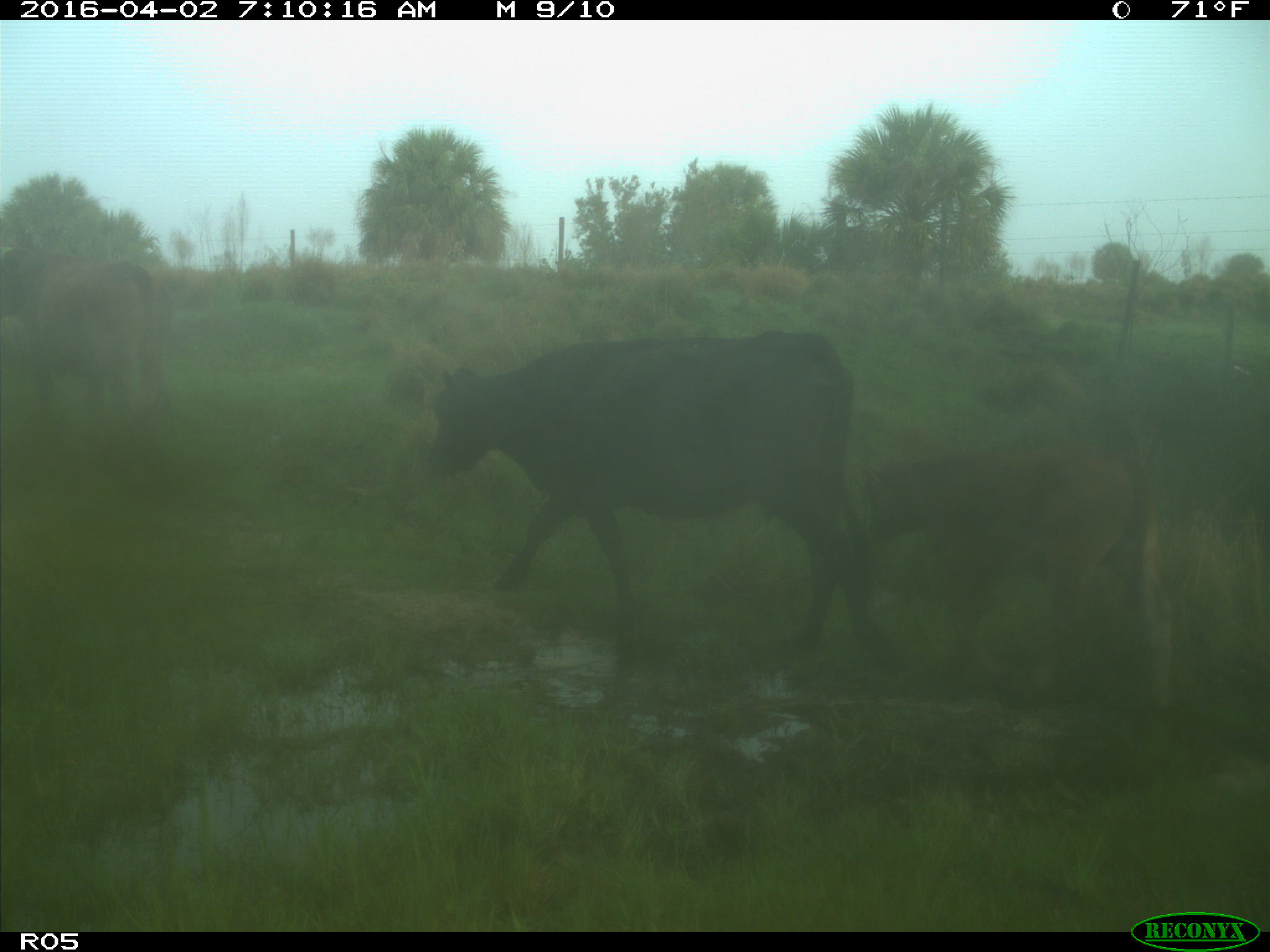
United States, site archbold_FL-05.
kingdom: Animalia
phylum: Chordata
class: Mammalia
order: Artiodactyla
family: Bovidae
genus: Bos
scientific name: Bos taurus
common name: domestic cow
Bos taurus (domestic cow).